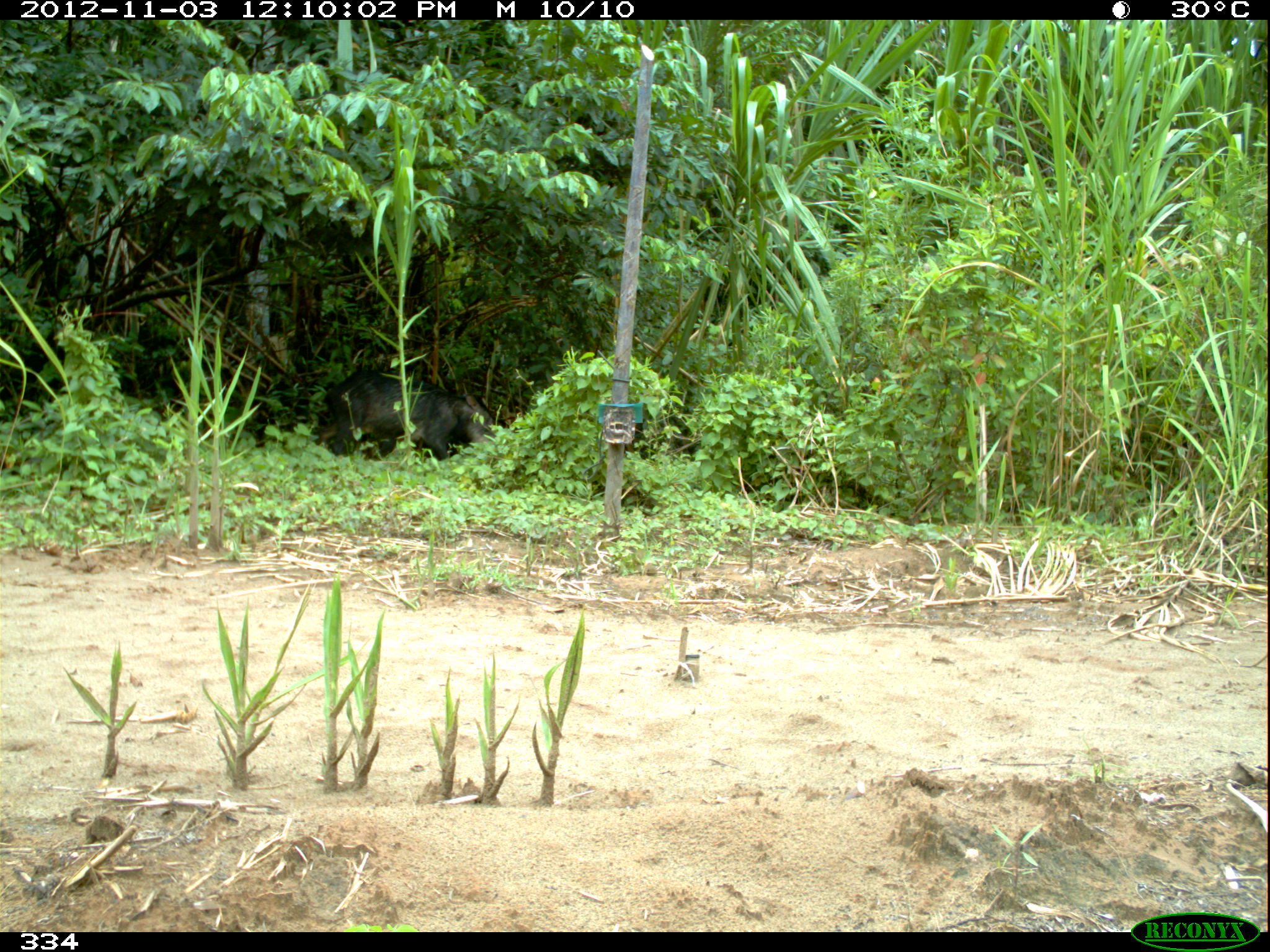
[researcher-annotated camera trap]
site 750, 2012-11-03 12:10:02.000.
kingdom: Animalia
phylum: Chordata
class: Mammalia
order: Artiodactyla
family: Tayassuidae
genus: Tayassu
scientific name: Tayassu pecari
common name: white-lipped peccary